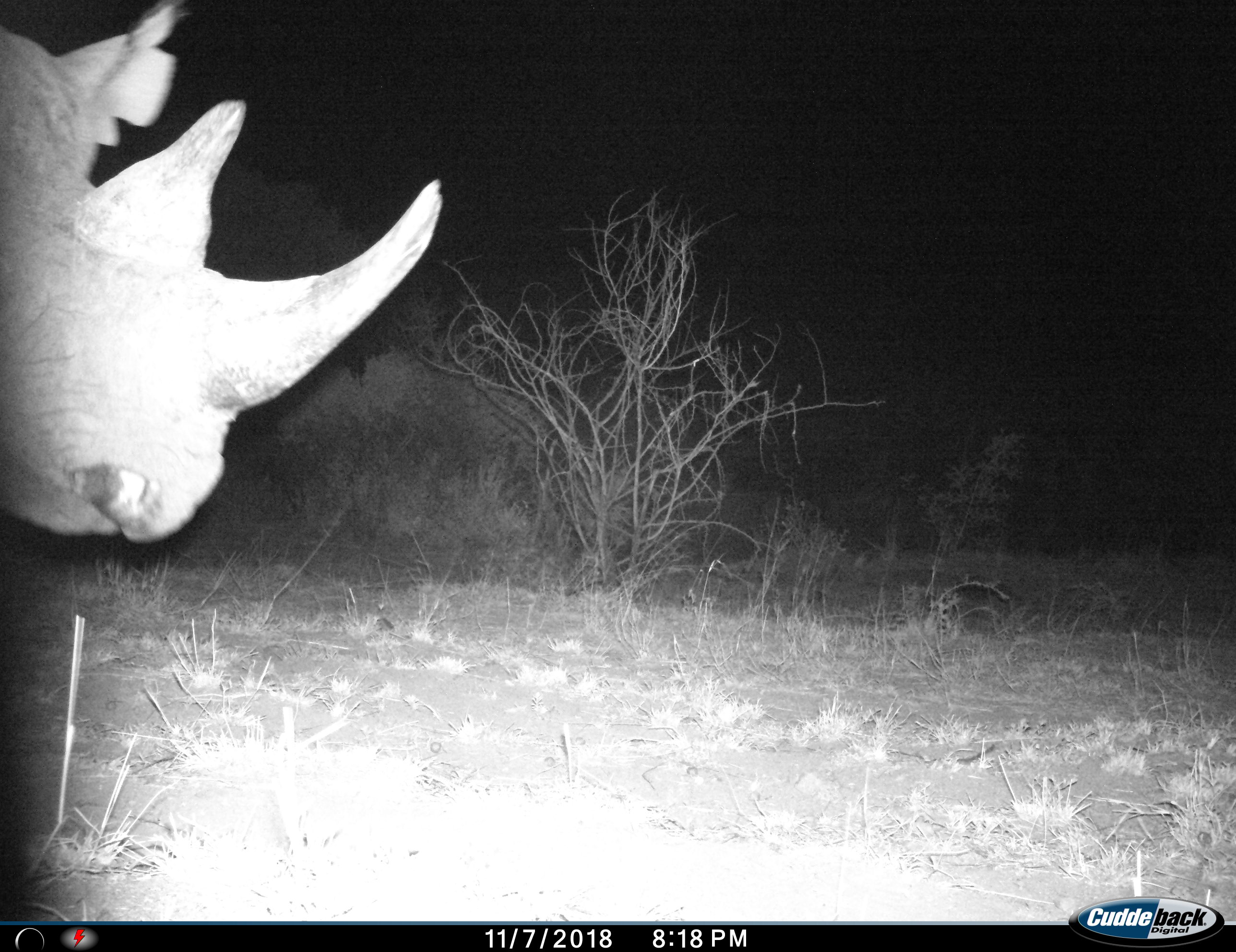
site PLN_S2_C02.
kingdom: Animalia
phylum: Chordata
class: Mammalia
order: Perissodactyla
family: Rhinocerotidae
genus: Diceros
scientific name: Diceros bicornis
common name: black rhinoceros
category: rhinocerosblack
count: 1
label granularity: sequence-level